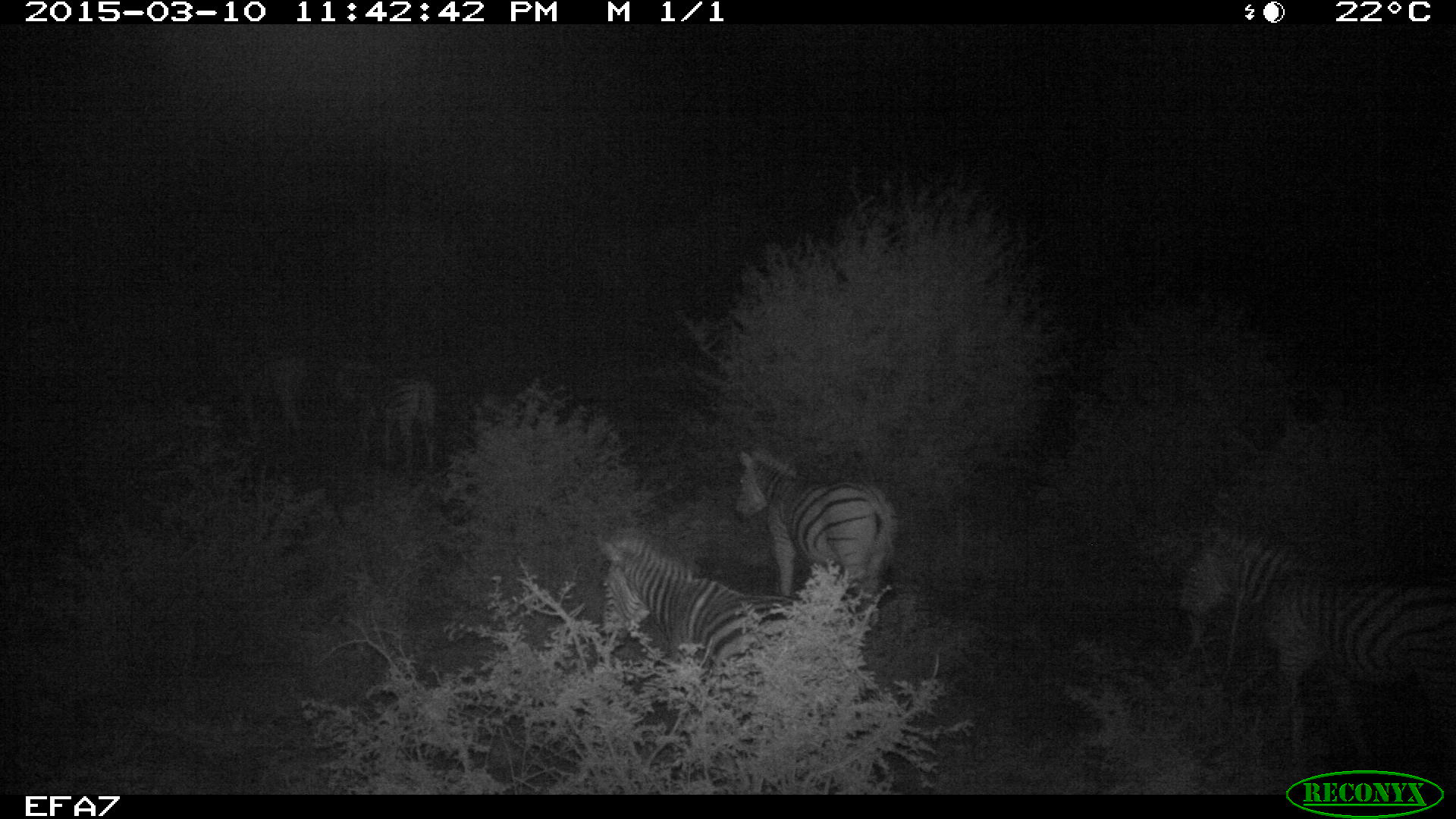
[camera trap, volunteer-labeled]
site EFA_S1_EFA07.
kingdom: Animalia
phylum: Chordata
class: Mammalia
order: Perissodactyla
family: Equidae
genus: Equus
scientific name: Equus quagga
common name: plains zebra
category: zebraplains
Zebraplains (plains zebra) (Equus quagga), count 5. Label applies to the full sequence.